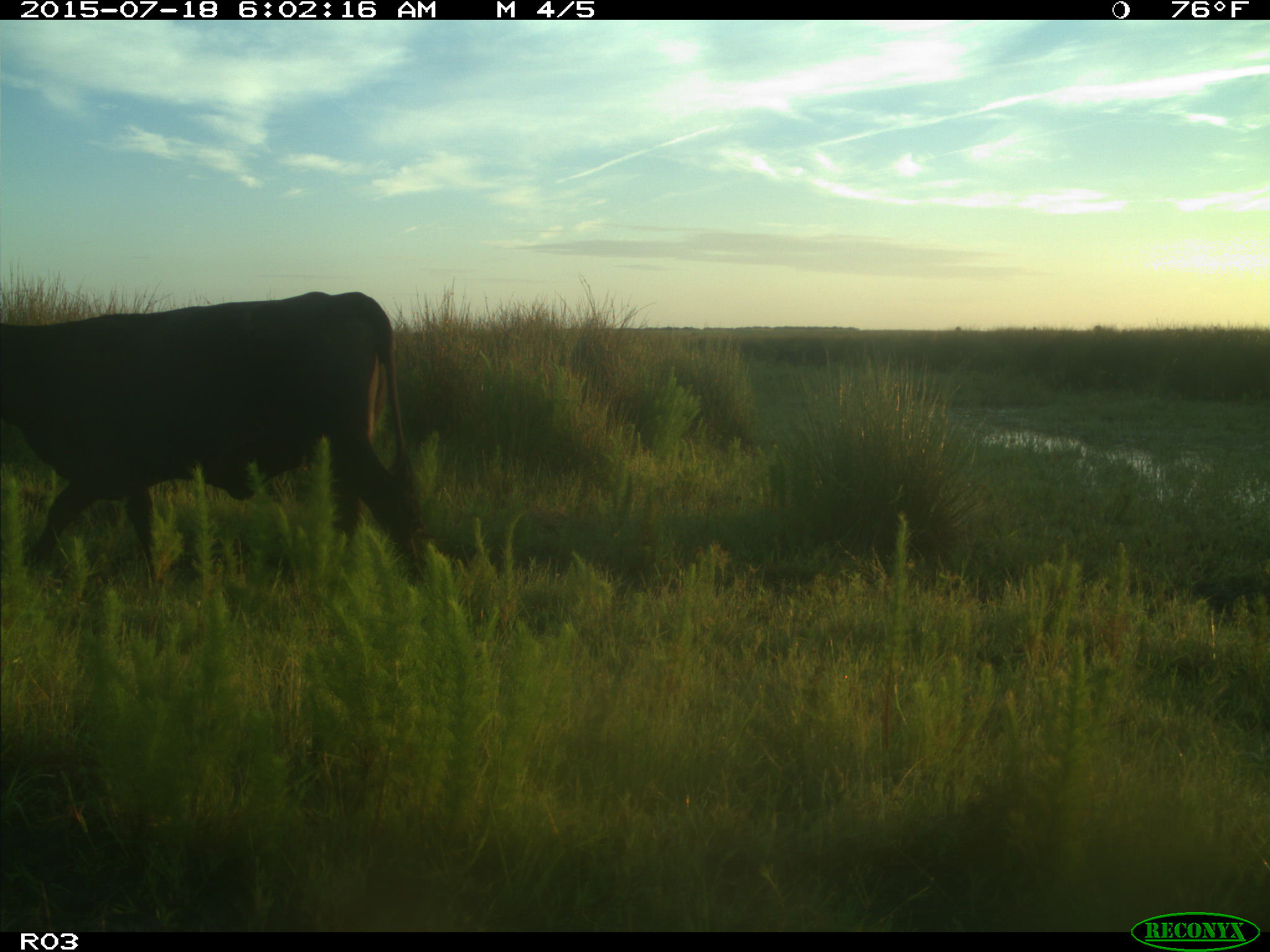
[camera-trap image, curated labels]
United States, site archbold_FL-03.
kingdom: Animalia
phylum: Chordata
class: Mammalia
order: Artiodactyla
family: Bovidae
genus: Bos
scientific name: Bos taurus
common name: domestic cow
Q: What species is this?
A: Bos taurus (domestic cow).